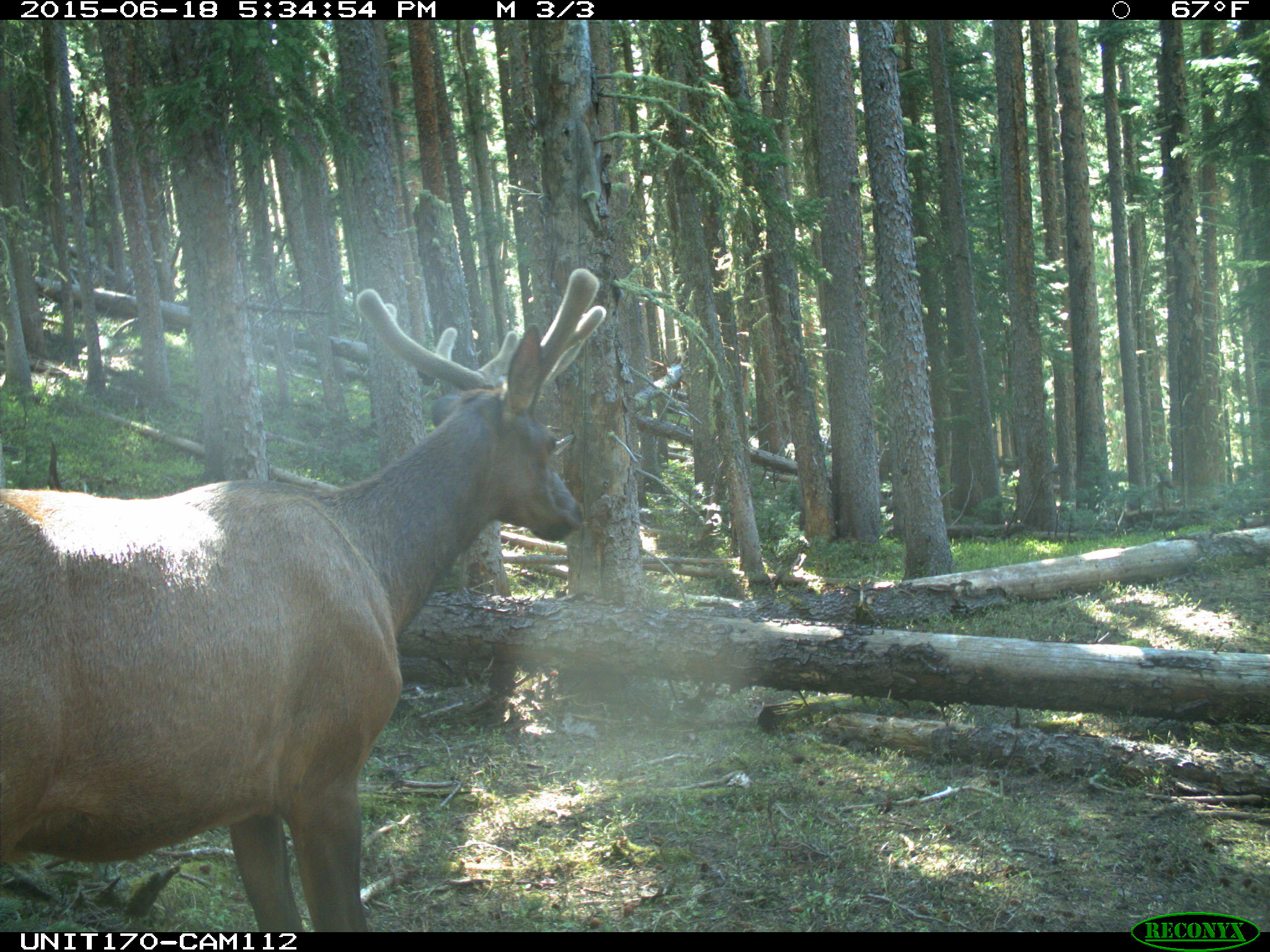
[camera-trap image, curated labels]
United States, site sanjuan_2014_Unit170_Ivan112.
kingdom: Animalia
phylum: Chordata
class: Mammalia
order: Artiodactyla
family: Cervidae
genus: Cervus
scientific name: Cervus elaphus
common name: red deer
Cervus elaphus (red deer).